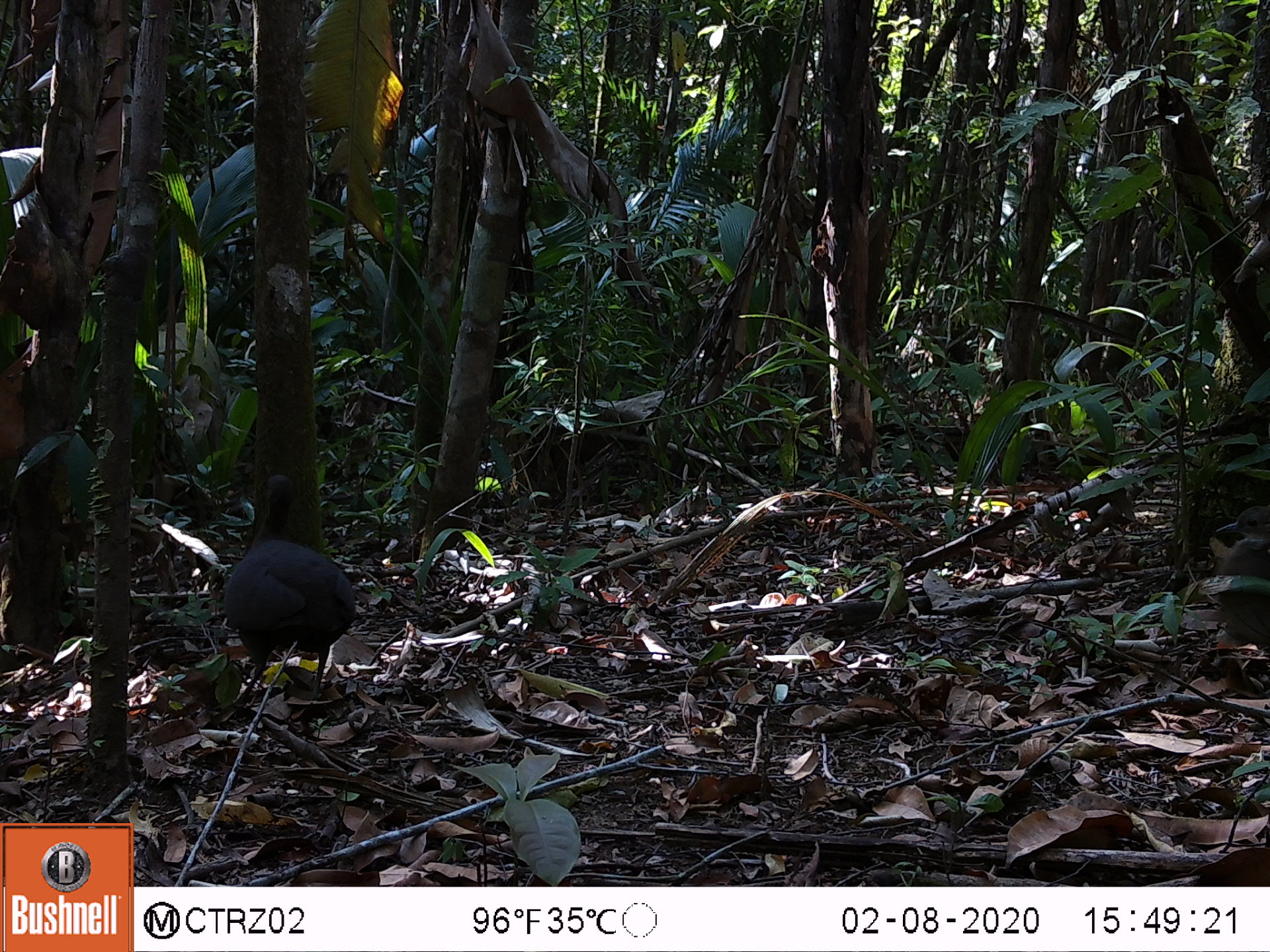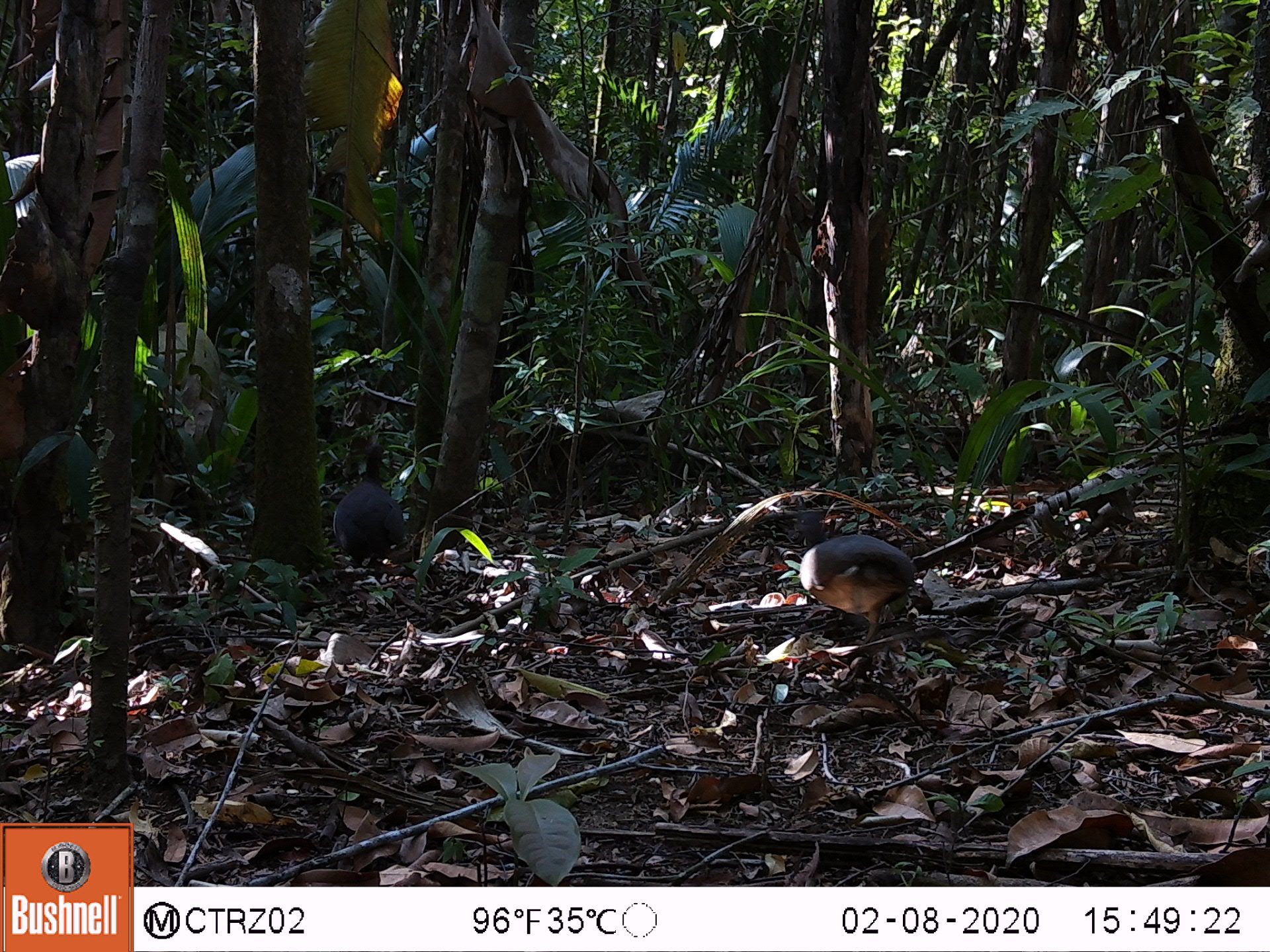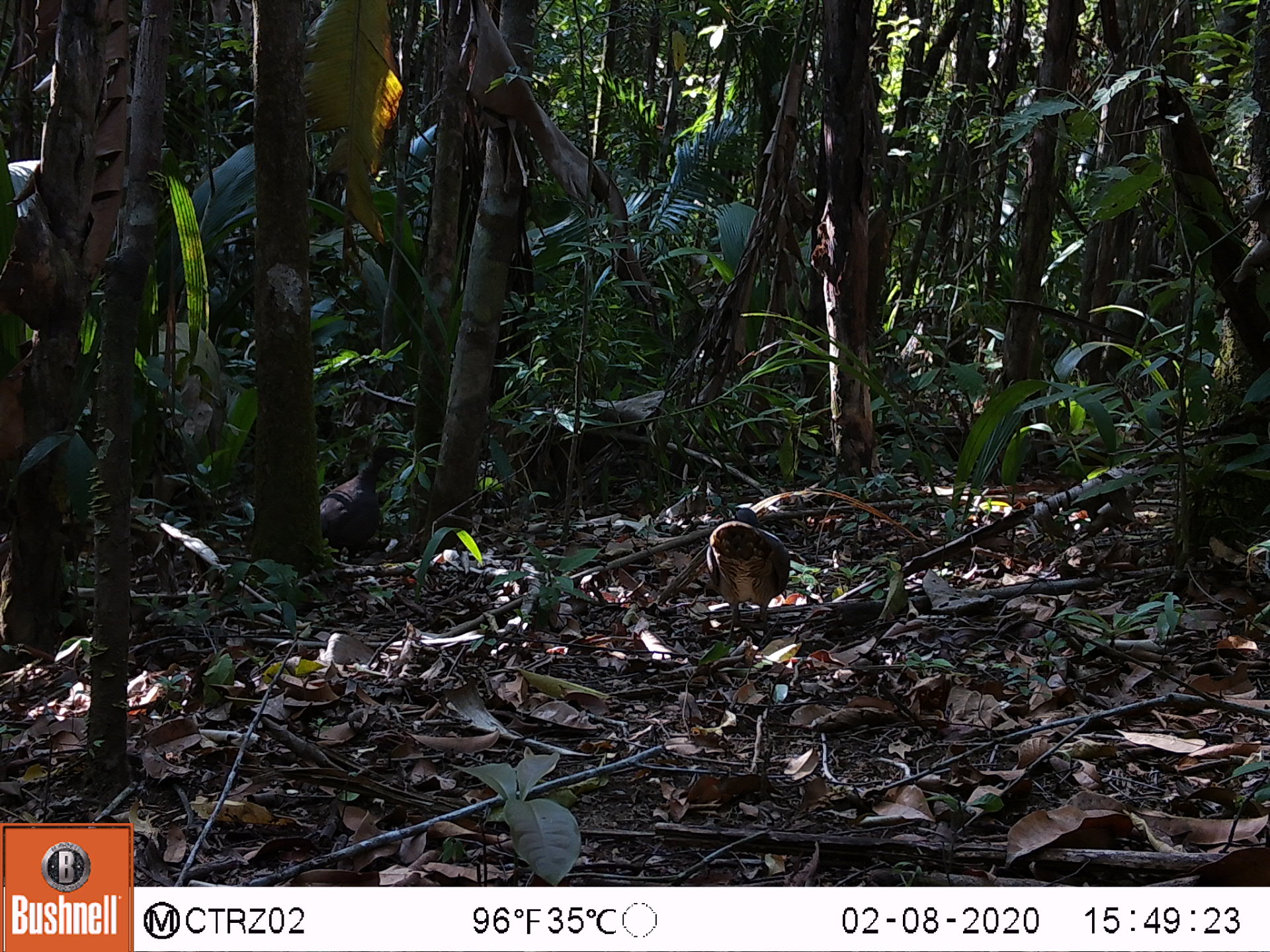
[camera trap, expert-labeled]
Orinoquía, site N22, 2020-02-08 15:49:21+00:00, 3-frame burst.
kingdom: Animalia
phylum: Chordata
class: Aves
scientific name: Aves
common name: bird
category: unknown bird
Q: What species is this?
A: Unknown bird (bird) (Aves).